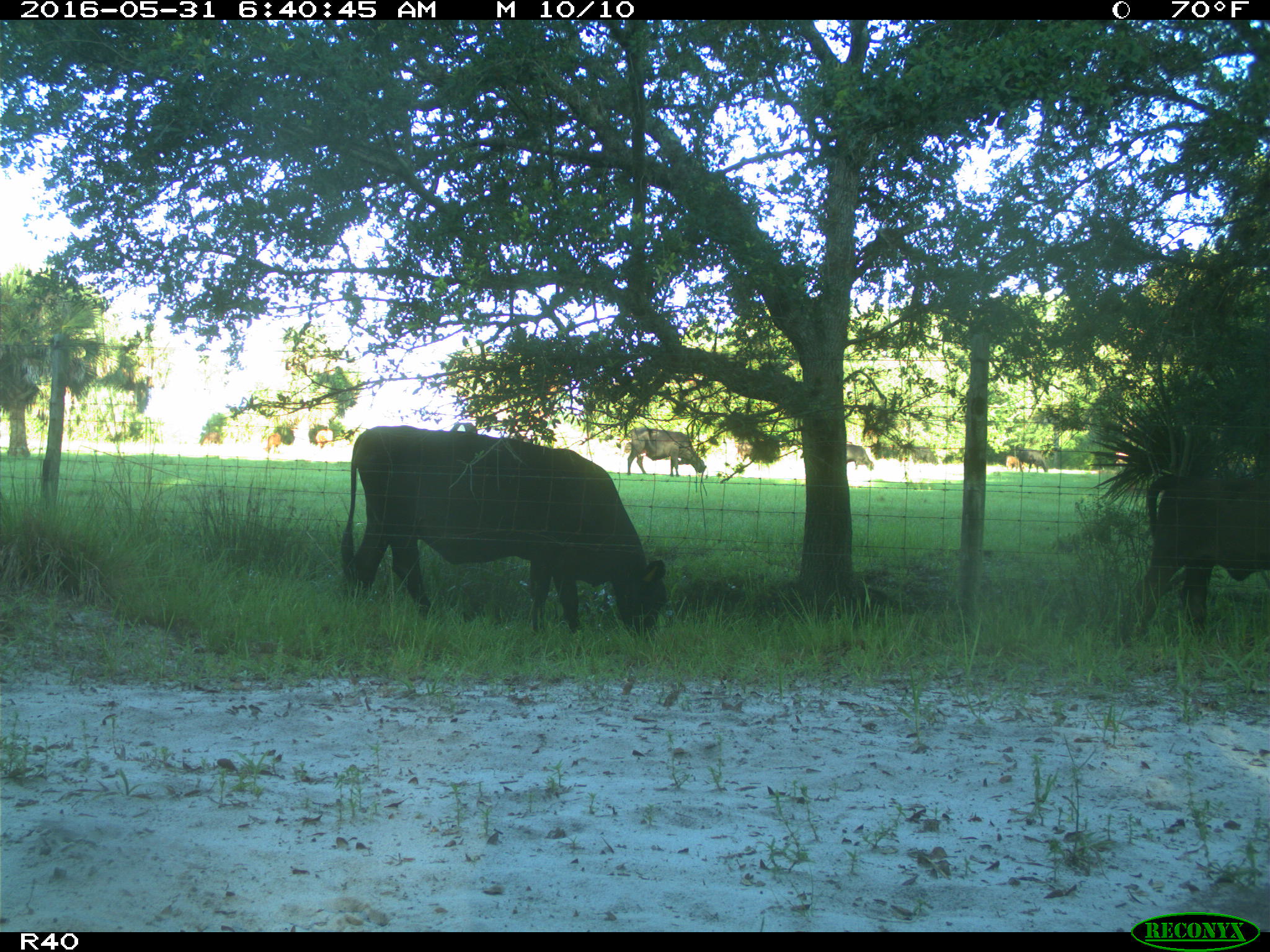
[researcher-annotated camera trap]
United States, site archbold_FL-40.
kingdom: Animalia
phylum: Chordata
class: Mammalia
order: Artiodactyla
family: Bovidae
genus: Bos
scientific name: Bos taurus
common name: domestic cow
Bos taurus (domestic cow).